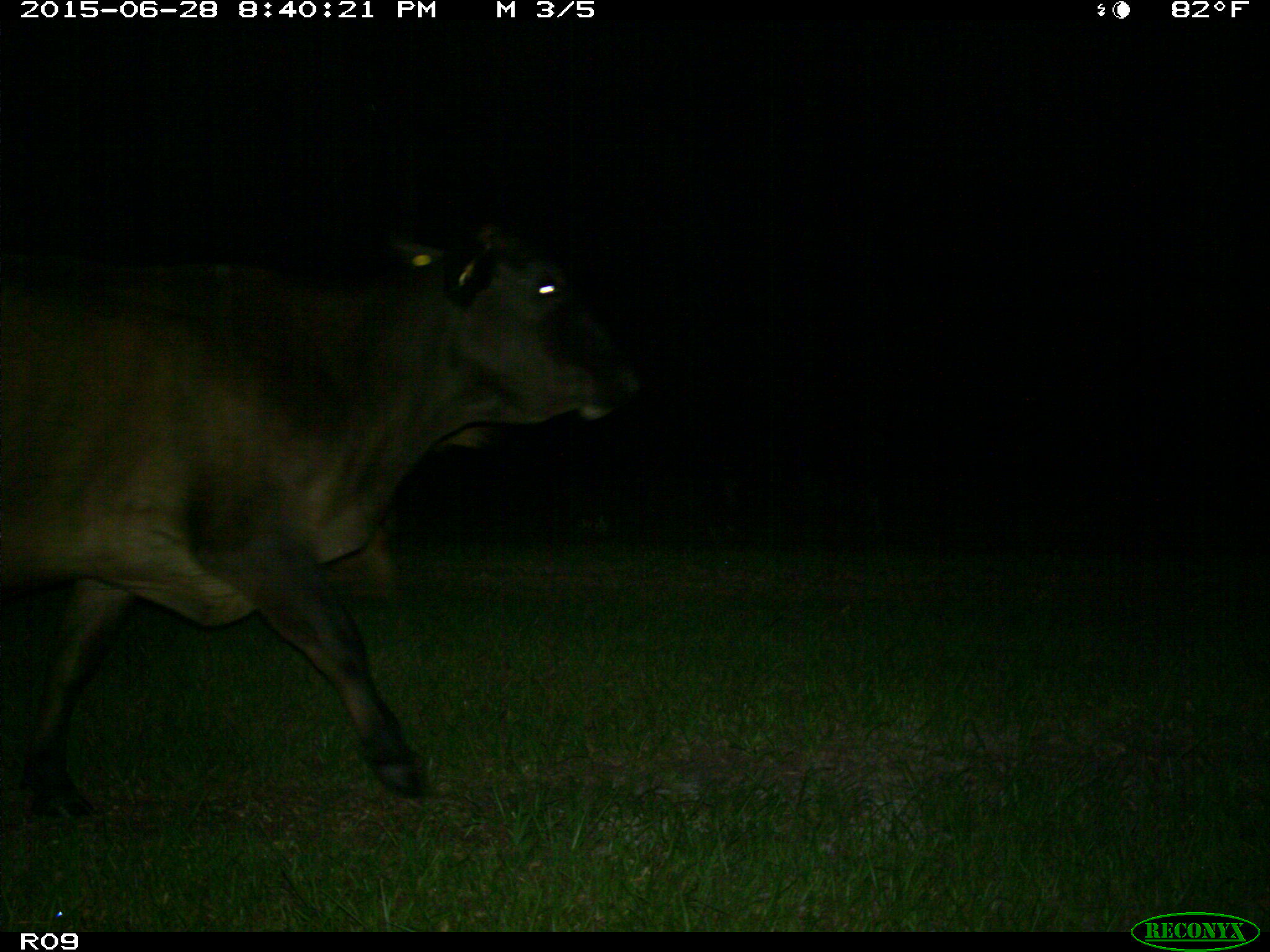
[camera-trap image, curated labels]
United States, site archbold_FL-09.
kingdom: Animalia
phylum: Chordata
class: Mammalia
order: Artiodactyla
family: Bovidae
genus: Bos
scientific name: Bos taurus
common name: domestic cow